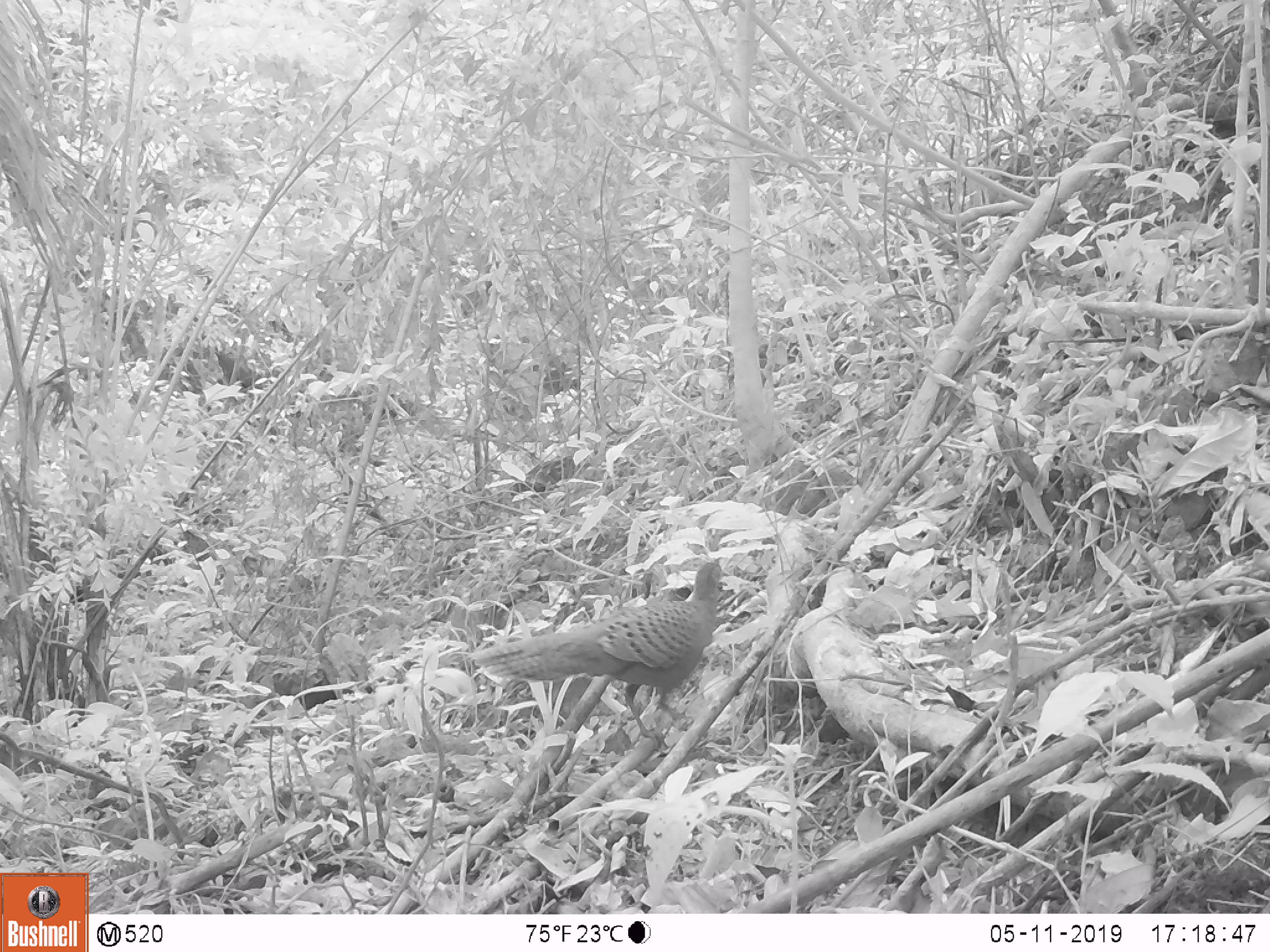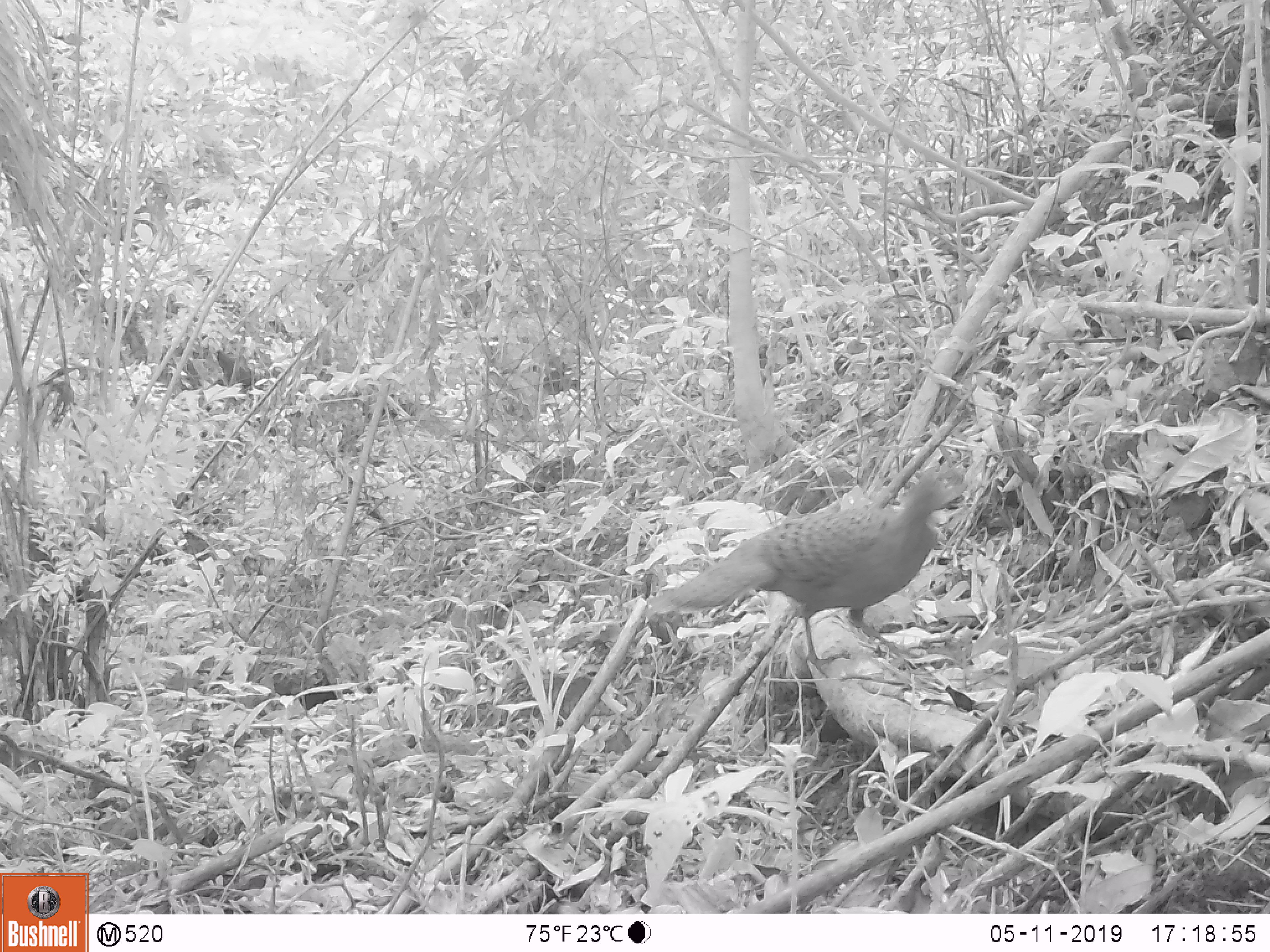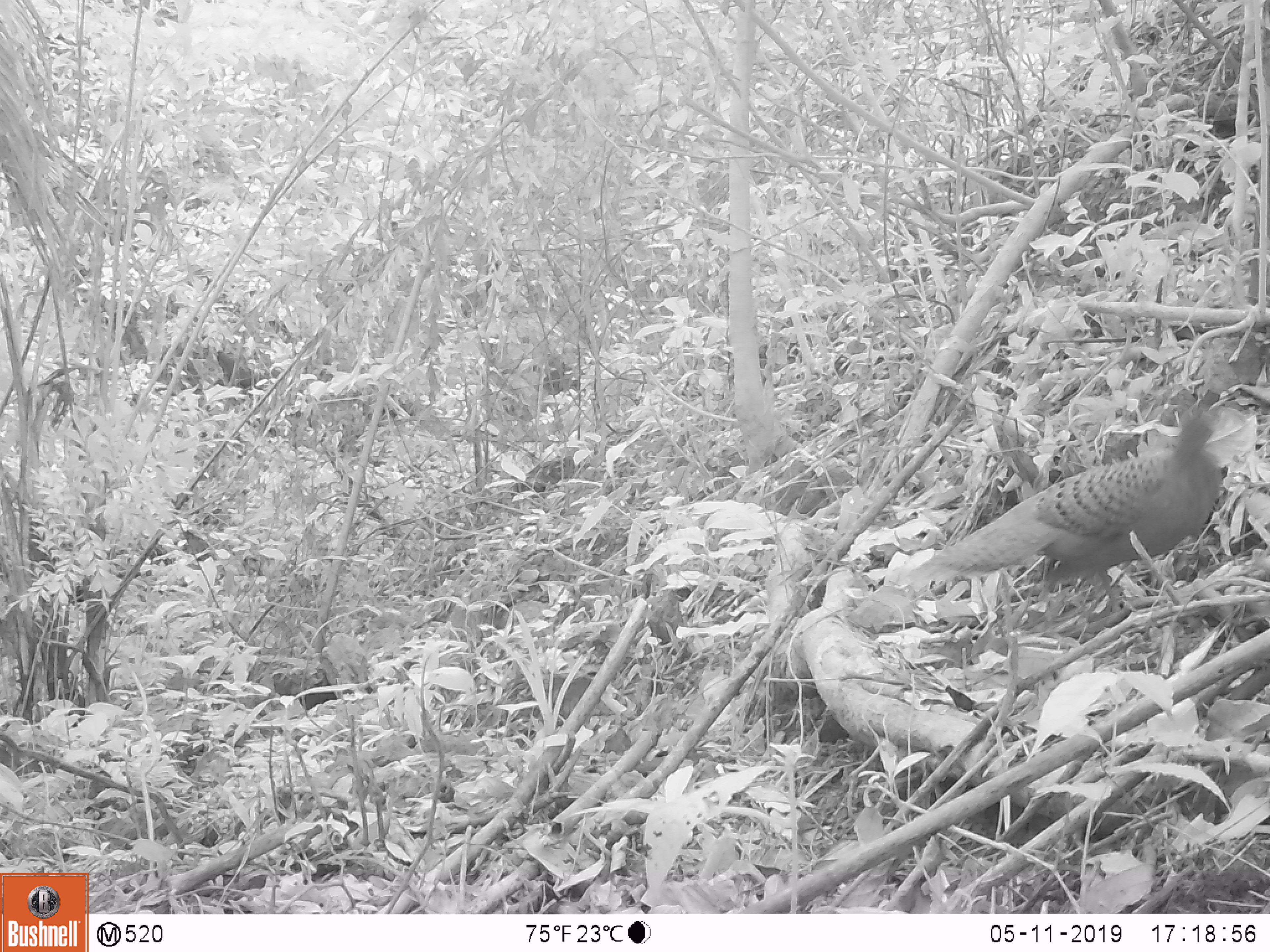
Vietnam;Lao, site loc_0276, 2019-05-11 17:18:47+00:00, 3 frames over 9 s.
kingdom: Animalia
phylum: Chordata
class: Aves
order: Galliformes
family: Phasianidae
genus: Polyplectron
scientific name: Polyplectron bicalcaratum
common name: gray peacock-pheasant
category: grey peacock pheasant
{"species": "grey peacock pheasant (gray peacock-pheasant) (Polyplectron bicalcaratum)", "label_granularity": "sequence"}